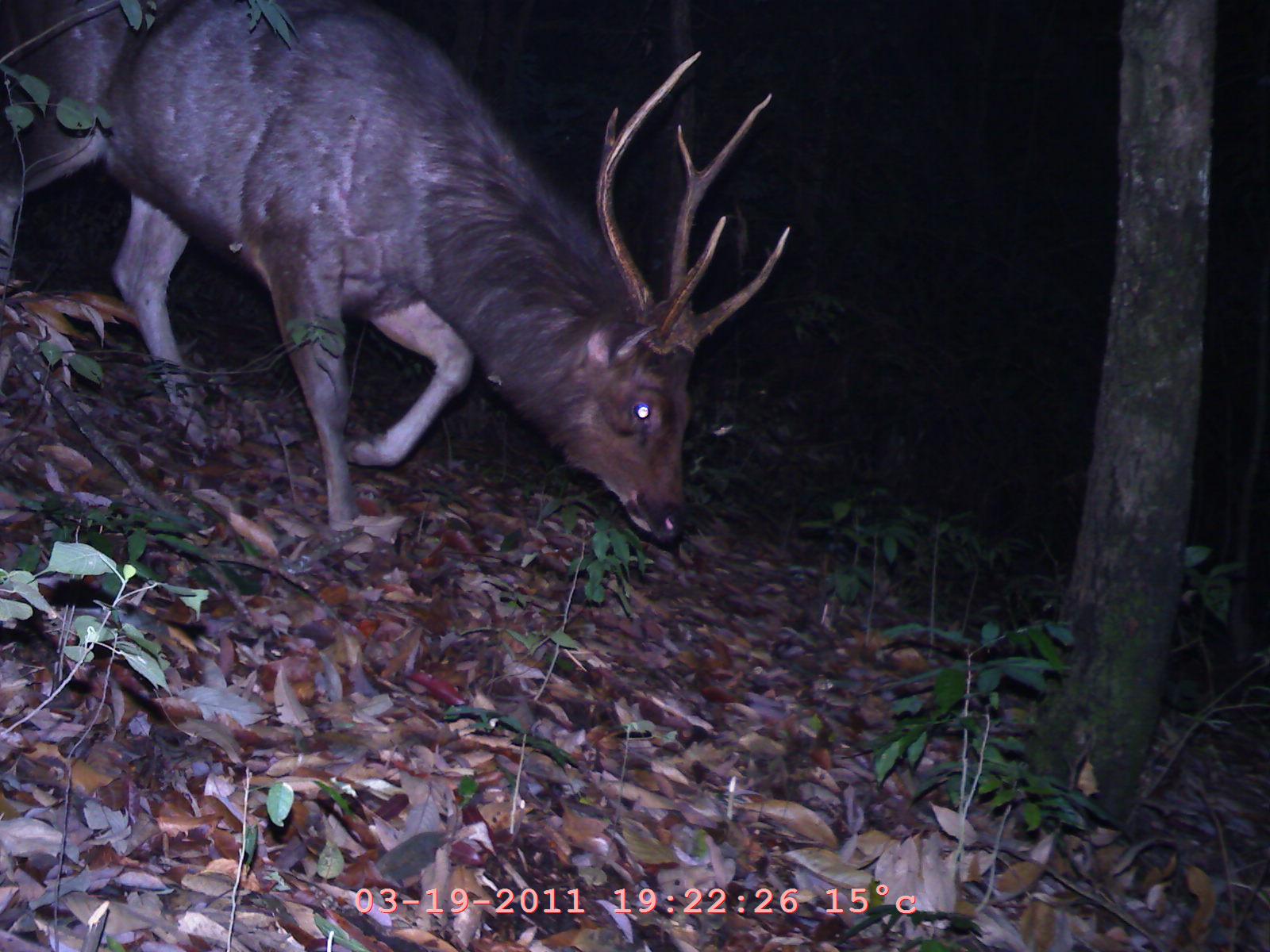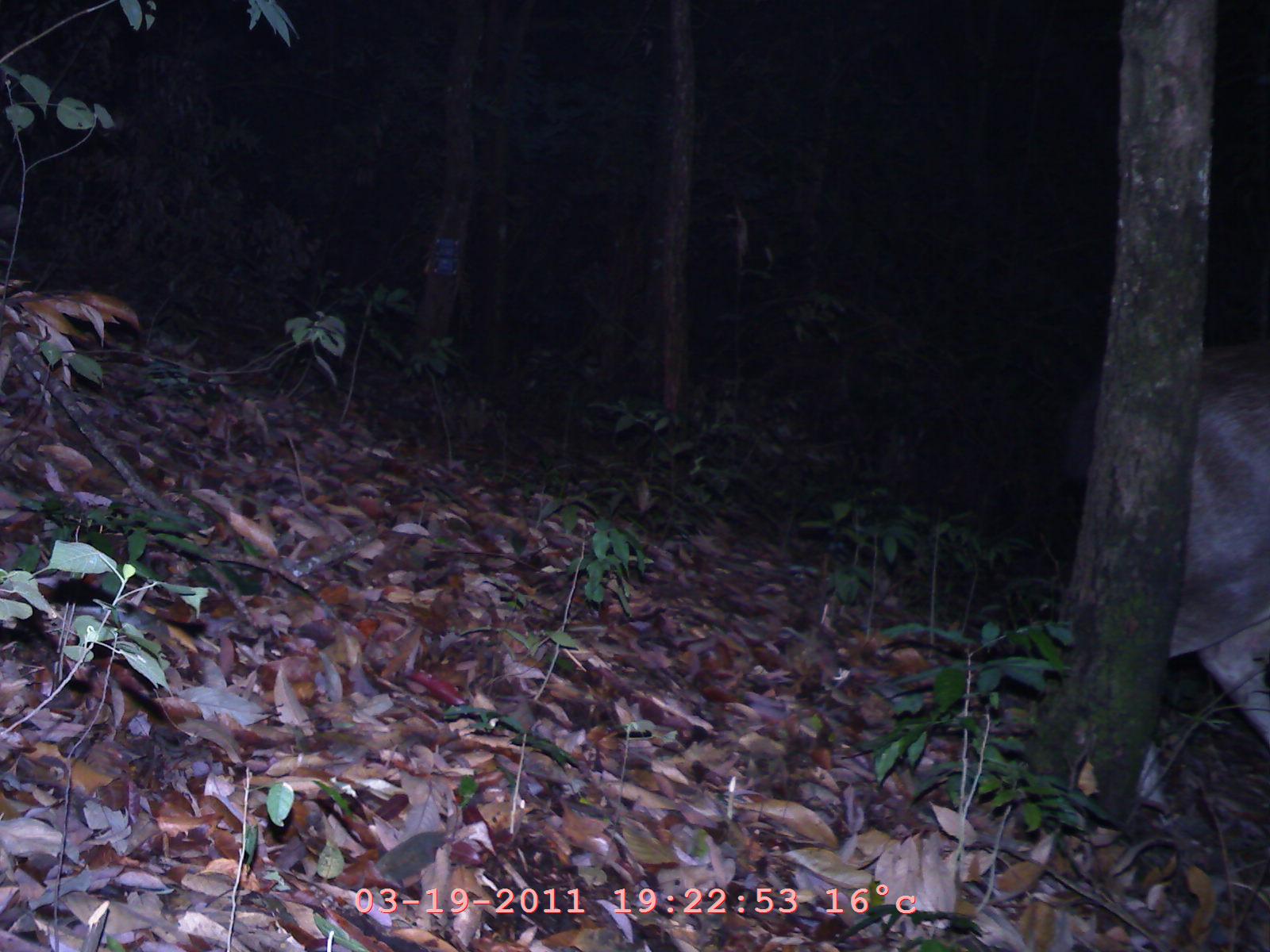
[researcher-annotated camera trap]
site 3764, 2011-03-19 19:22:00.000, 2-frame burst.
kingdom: Animalia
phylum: Chordata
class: Mammalia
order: Artiodactyla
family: Cervidae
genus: Rusa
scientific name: Rusa unicolor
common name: sambar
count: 1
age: adult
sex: male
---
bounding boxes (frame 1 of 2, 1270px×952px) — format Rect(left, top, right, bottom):
rusa unicolor: Rect(0, 1, 795, 553)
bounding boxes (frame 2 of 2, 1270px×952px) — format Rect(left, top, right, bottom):
rusa unicolor: Rect(1169, 337, 1270, 740)